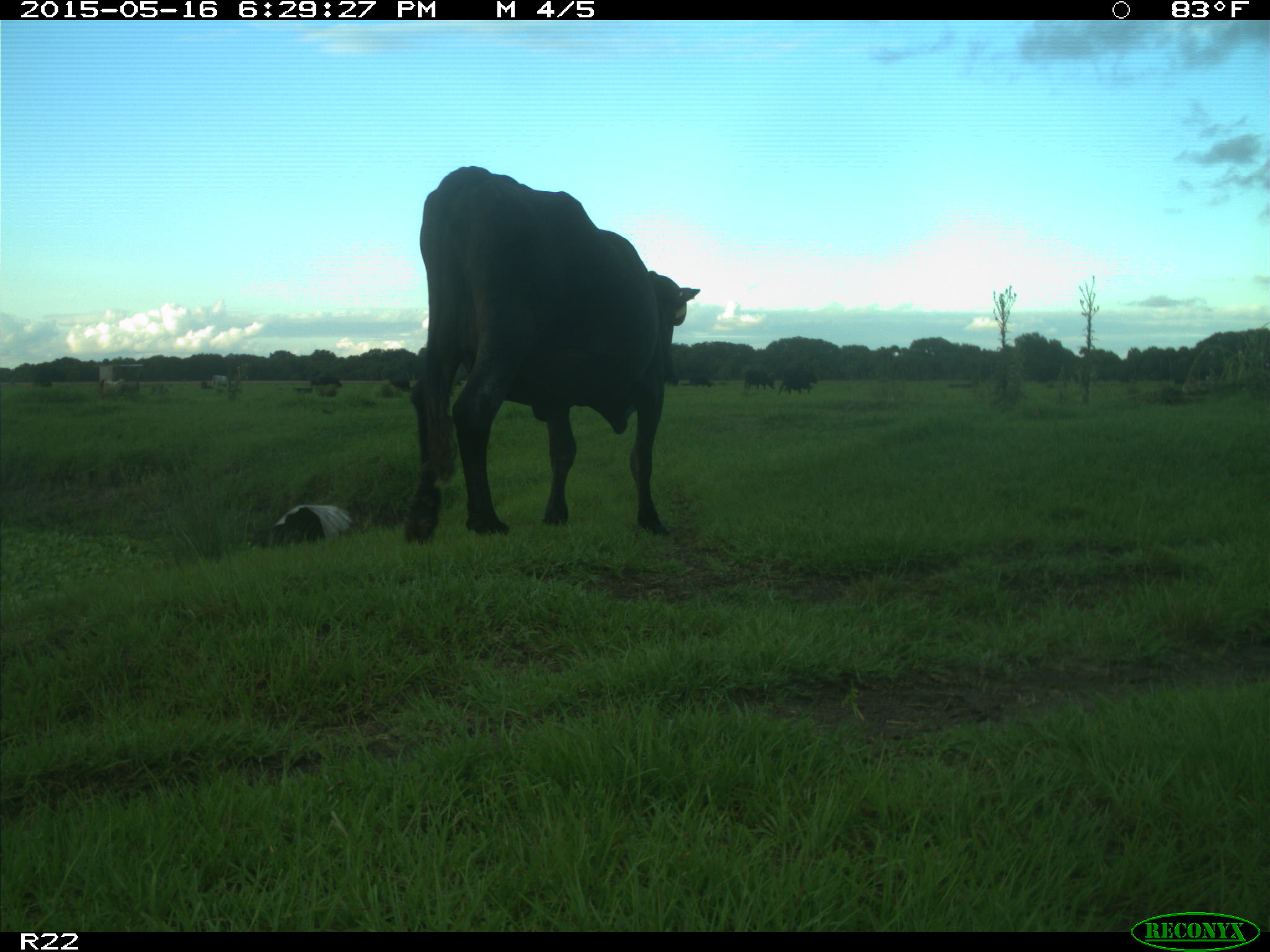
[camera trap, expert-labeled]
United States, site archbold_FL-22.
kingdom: Animalia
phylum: Chordata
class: Mammalia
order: Artiodactyla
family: Bovidae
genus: Bos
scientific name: Bos taurus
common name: domestic cow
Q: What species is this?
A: Bos taurus (domestic cow).